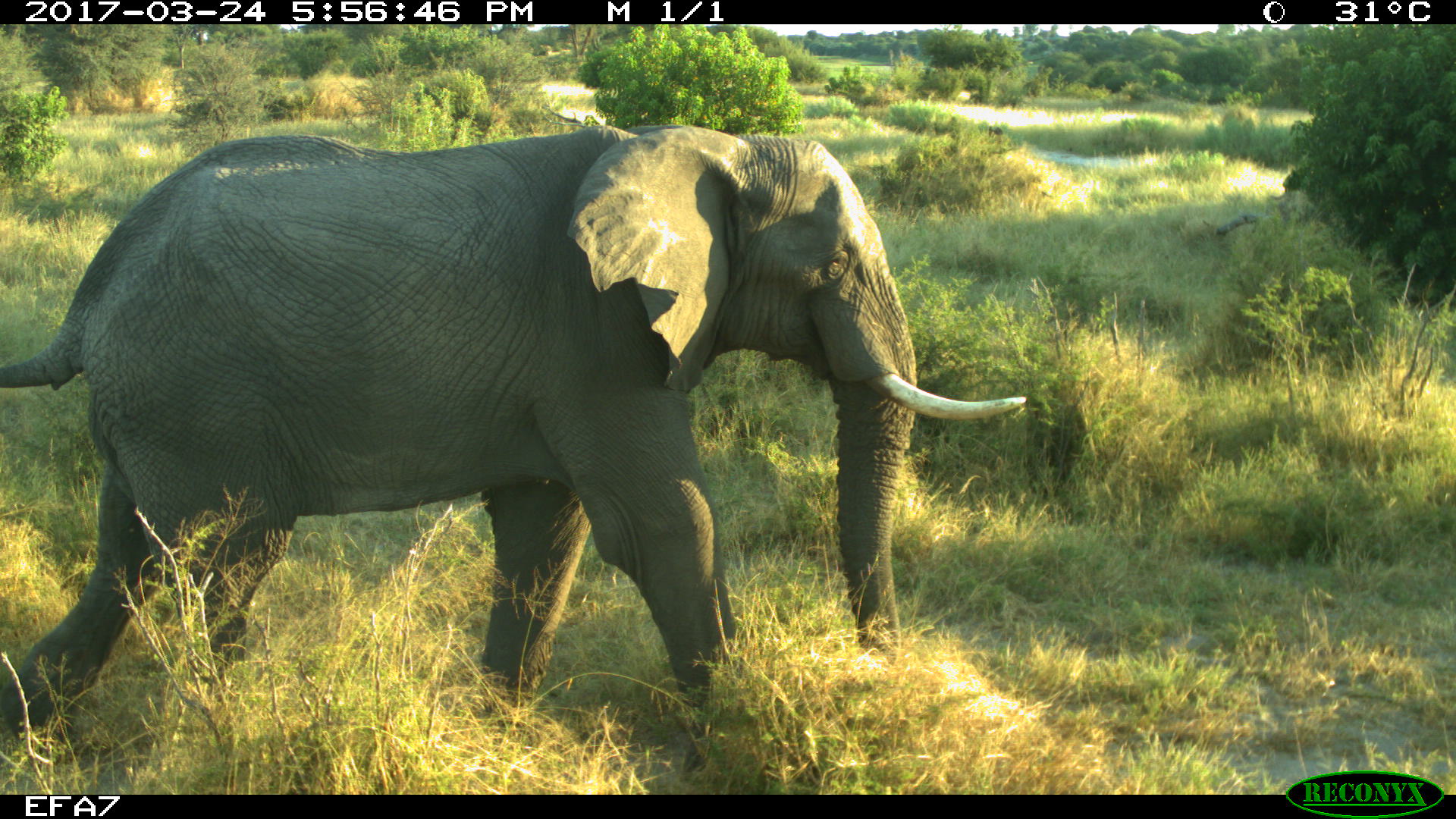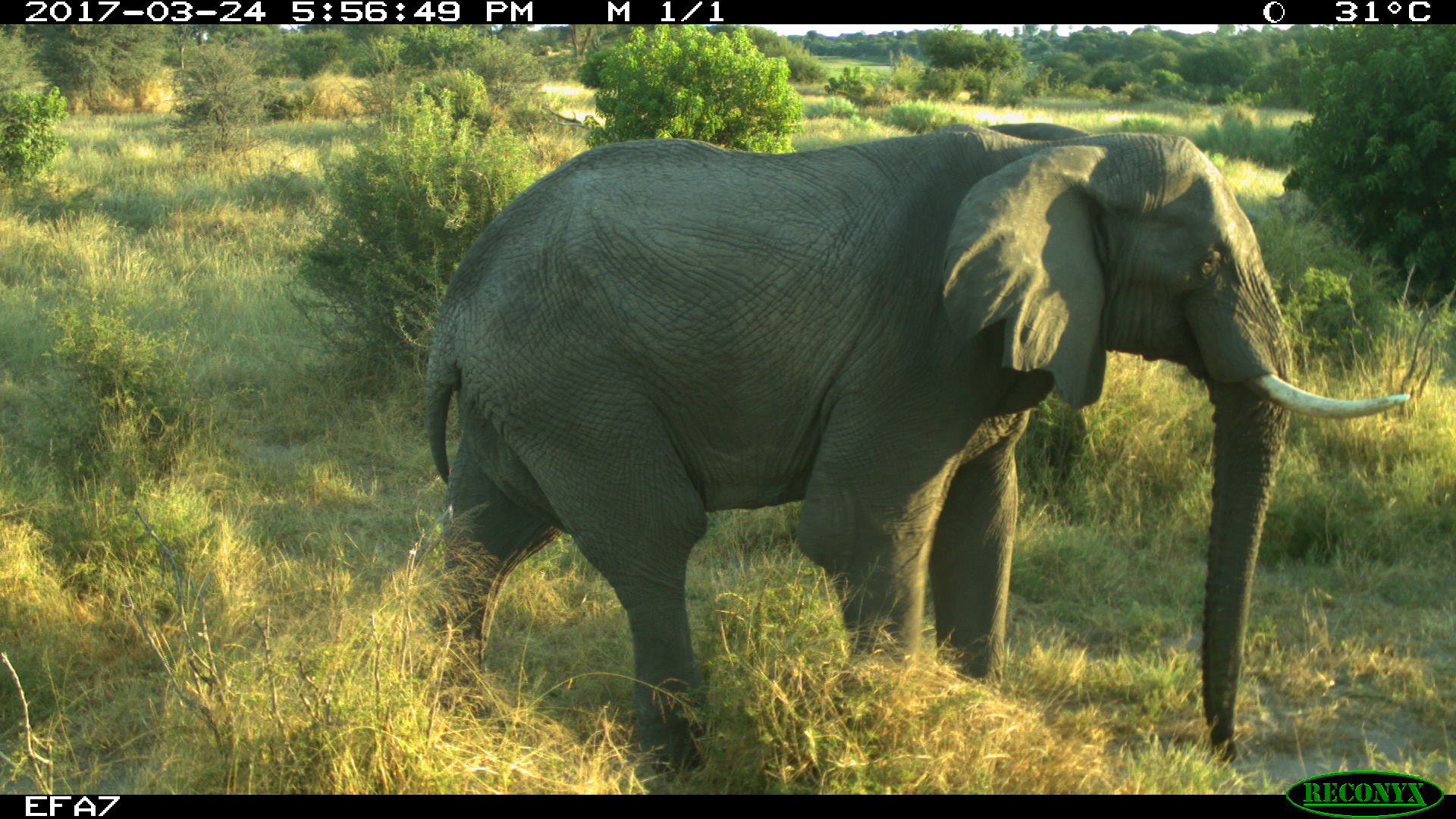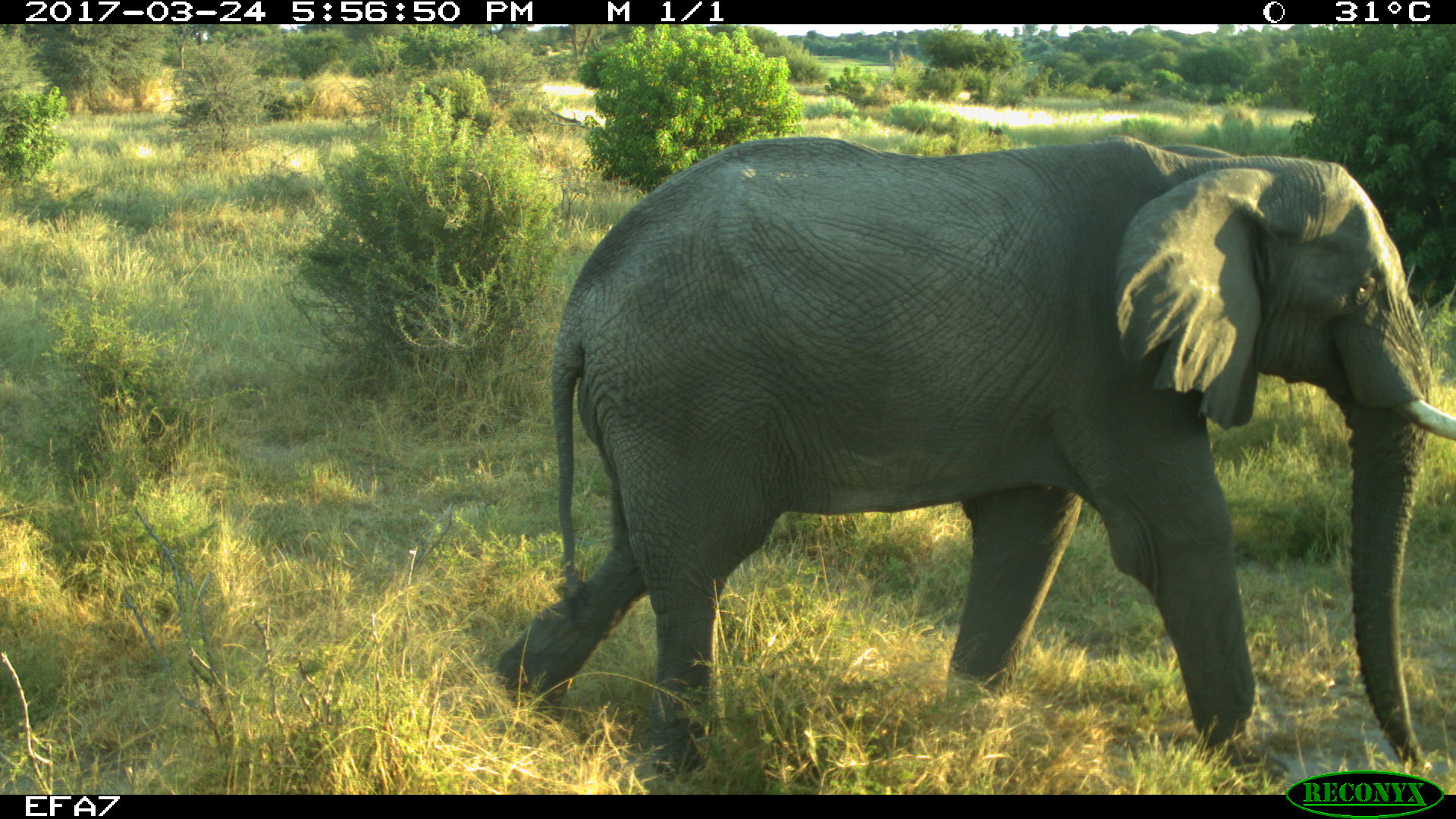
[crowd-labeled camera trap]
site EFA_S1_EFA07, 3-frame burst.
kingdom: Animalia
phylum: Chordata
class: Mammalia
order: Proboscidea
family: Elephantidae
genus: Loxodonta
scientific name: Loxodonta africana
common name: african bush elephant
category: elephant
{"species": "elephant (african bush elephant) (Loxodonta africana)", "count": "1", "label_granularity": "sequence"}